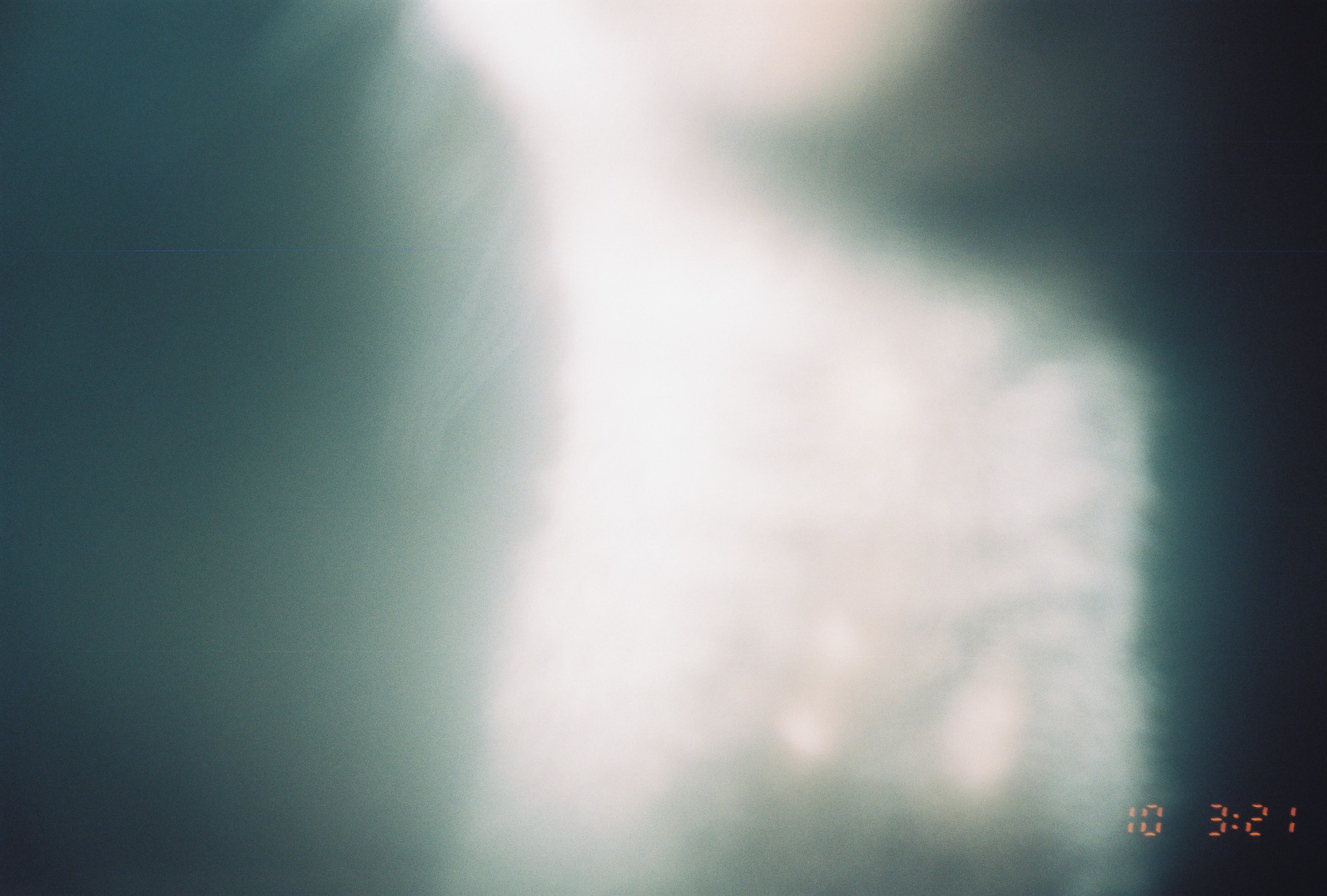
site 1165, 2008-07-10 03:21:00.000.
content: unidentified animal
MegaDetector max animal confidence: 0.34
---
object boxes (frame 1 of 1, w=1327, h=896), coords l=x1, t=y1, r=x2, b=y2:
unknown: l=267, t=0, r=1173, b=892